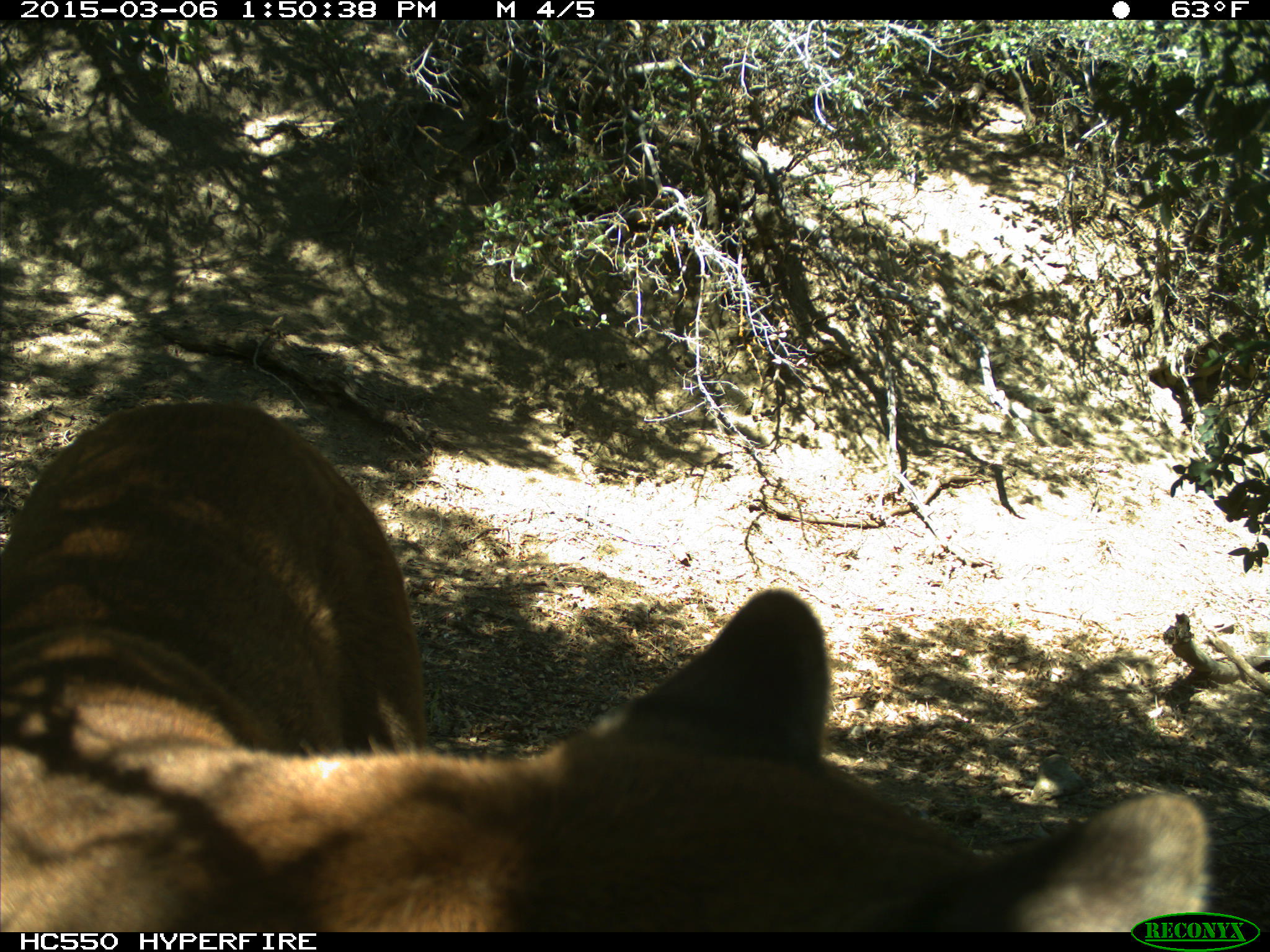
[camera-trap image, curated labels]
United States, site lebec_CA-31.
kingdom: Animalia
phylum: Chordata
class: Mammalia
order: Carnivora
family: Felidae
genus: Puma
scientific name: Puma concolor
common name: mountain lion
Puma concolor (mountain lion).